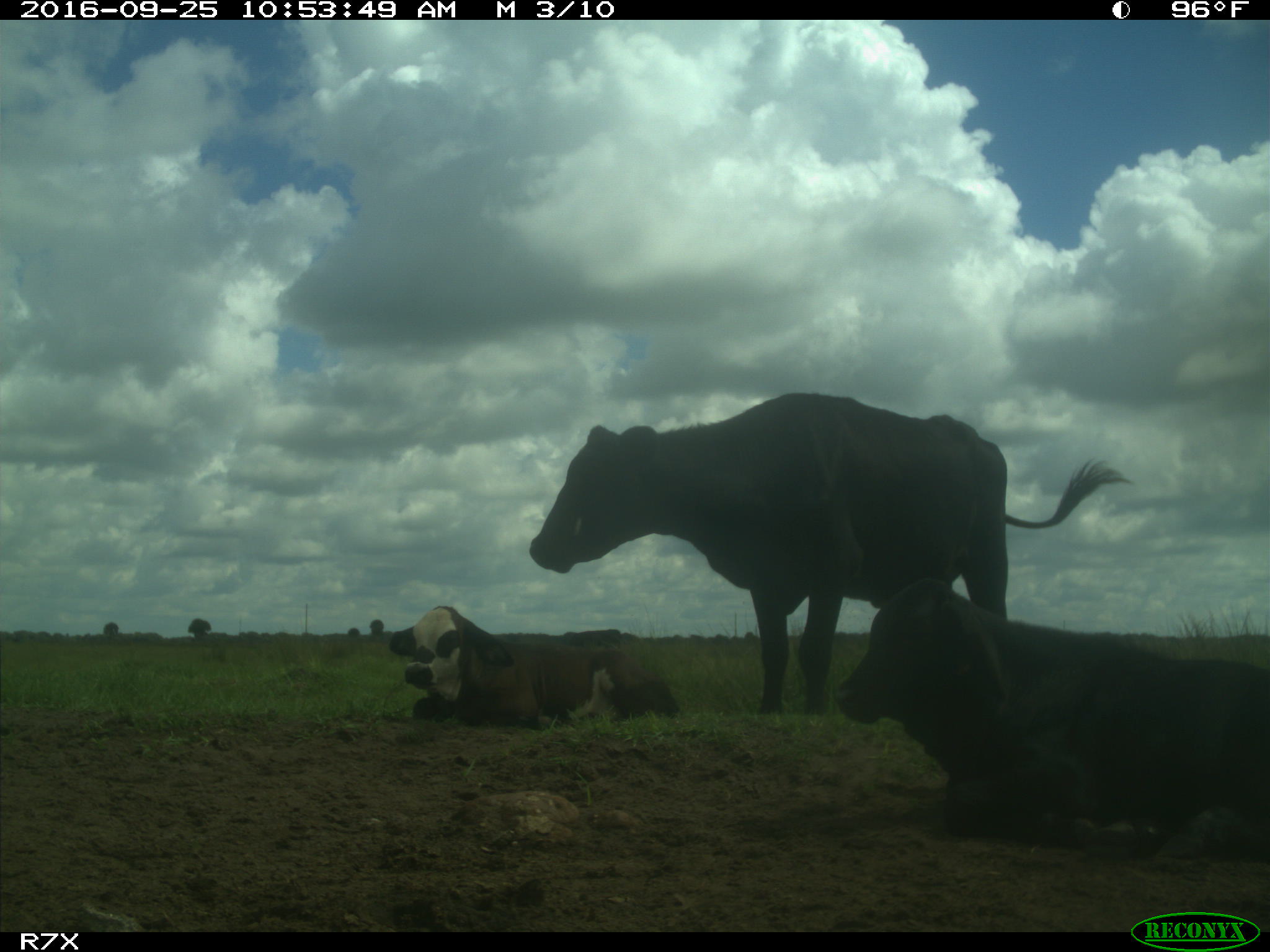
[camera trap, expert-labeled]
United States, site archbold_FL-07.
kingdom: Animalia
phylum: Chordata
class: Mammalia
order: Artiodactyla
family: Bovidae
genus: Bos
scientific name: Bos taurus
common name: domestic cow